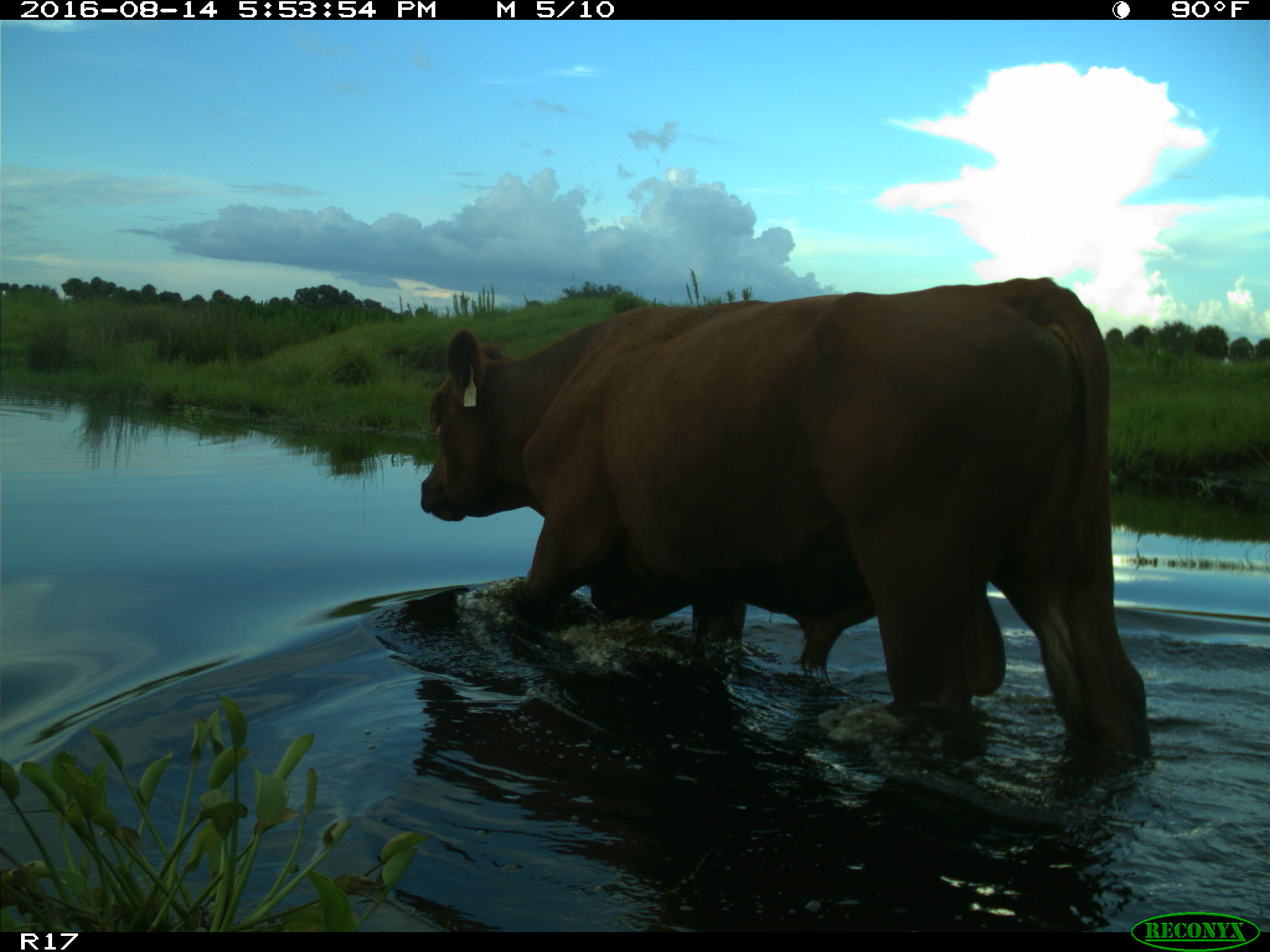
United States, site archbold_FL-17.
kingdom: Animalia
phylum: Chordata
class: Mammalia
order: Artiodactyla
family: Bovidae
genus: Bos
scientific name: Bos taurus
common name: domestic cow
Bos taurus (domestic cow).